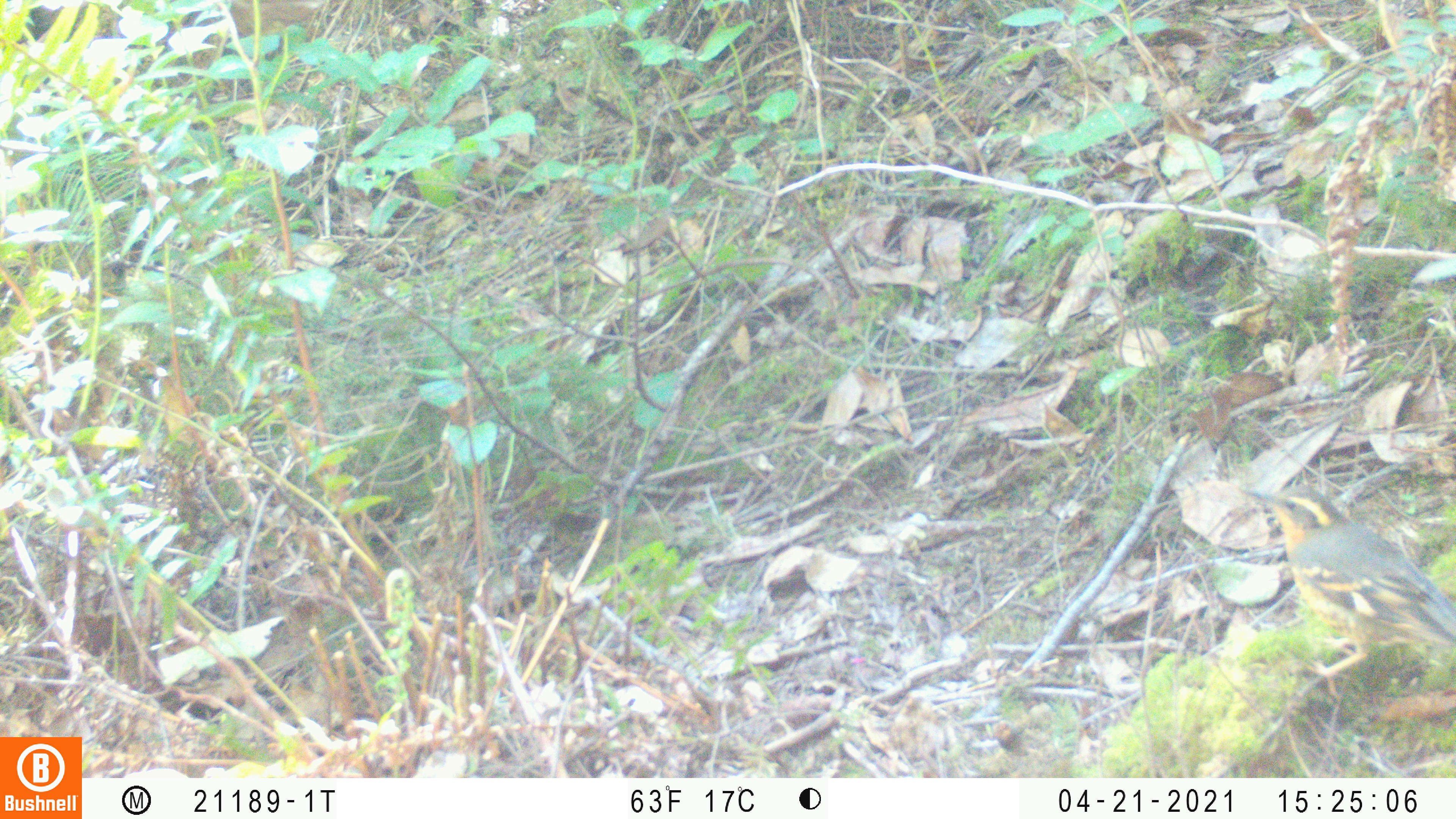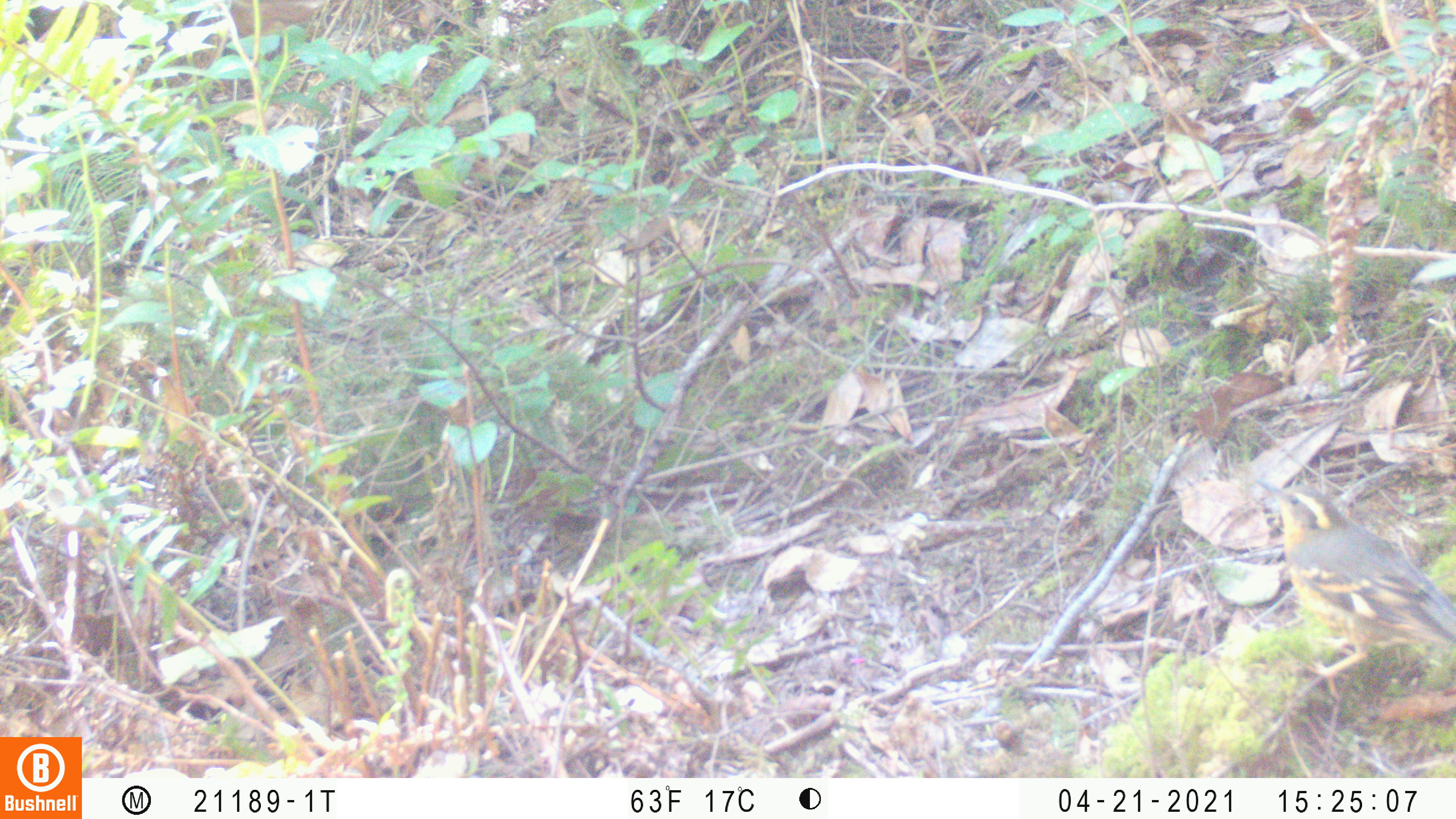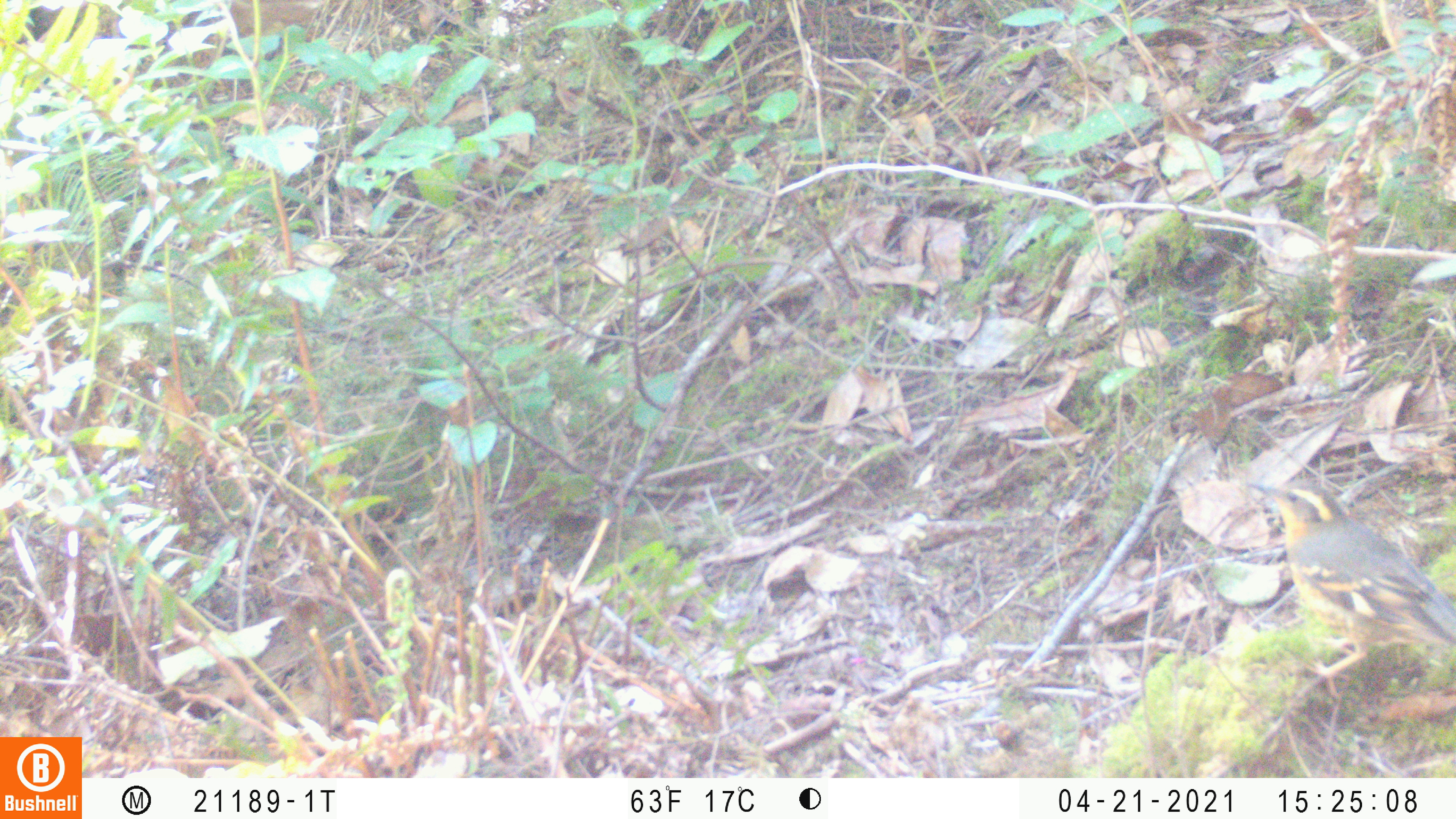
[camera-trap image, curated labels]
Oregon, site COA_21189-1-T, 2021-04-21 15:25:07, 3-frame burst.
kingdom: Animalia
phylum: Chordata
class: Aves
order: Passeriformes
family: Turdidae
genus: Ixoreus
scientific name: Ixoreus naevius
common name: varied thrush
Varied thrush (Ixoreus naevius).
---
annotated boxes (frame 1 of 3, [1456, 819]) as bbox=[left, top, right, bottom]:
varied thrush: bbox=[1237, 485, 1450, 695]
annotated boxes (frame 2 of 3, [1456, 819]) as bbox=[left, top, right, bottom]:
varied thrush: bbox=[1249, 473, 1450, 682]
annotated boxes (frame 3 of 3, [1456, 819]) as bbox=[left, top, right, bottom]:
varied thrush: bbox=[1247, 478, 1450, 703]